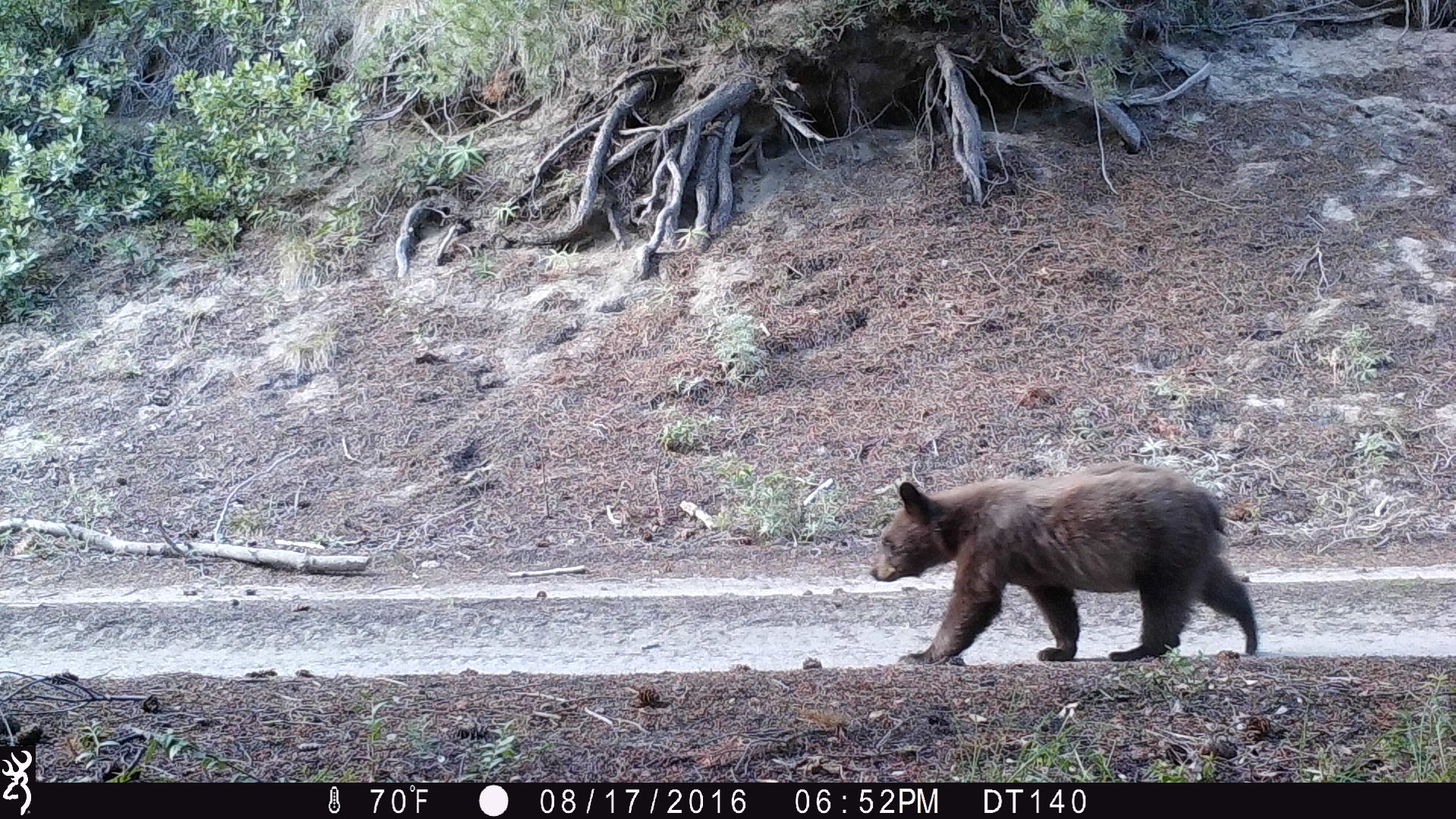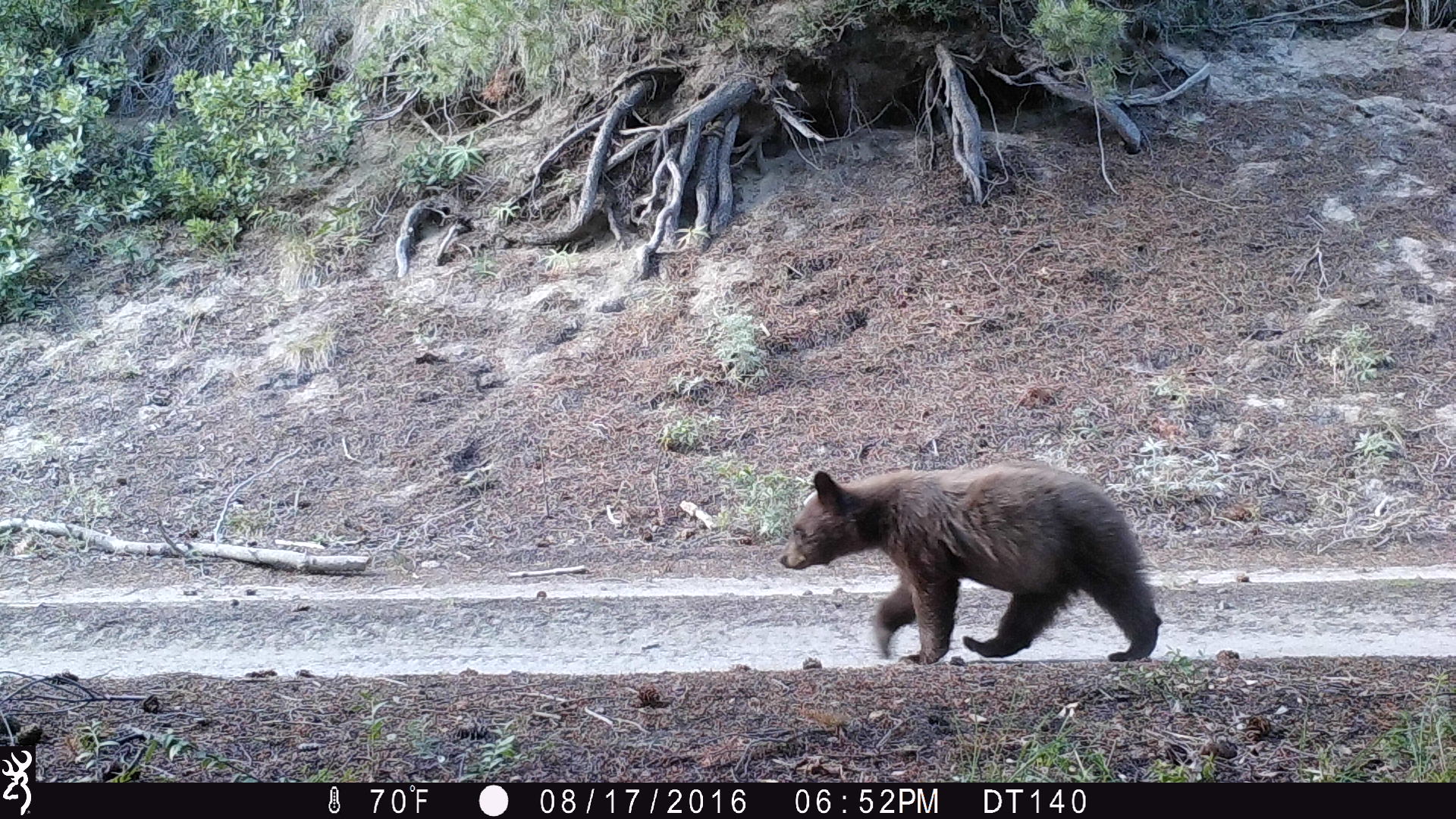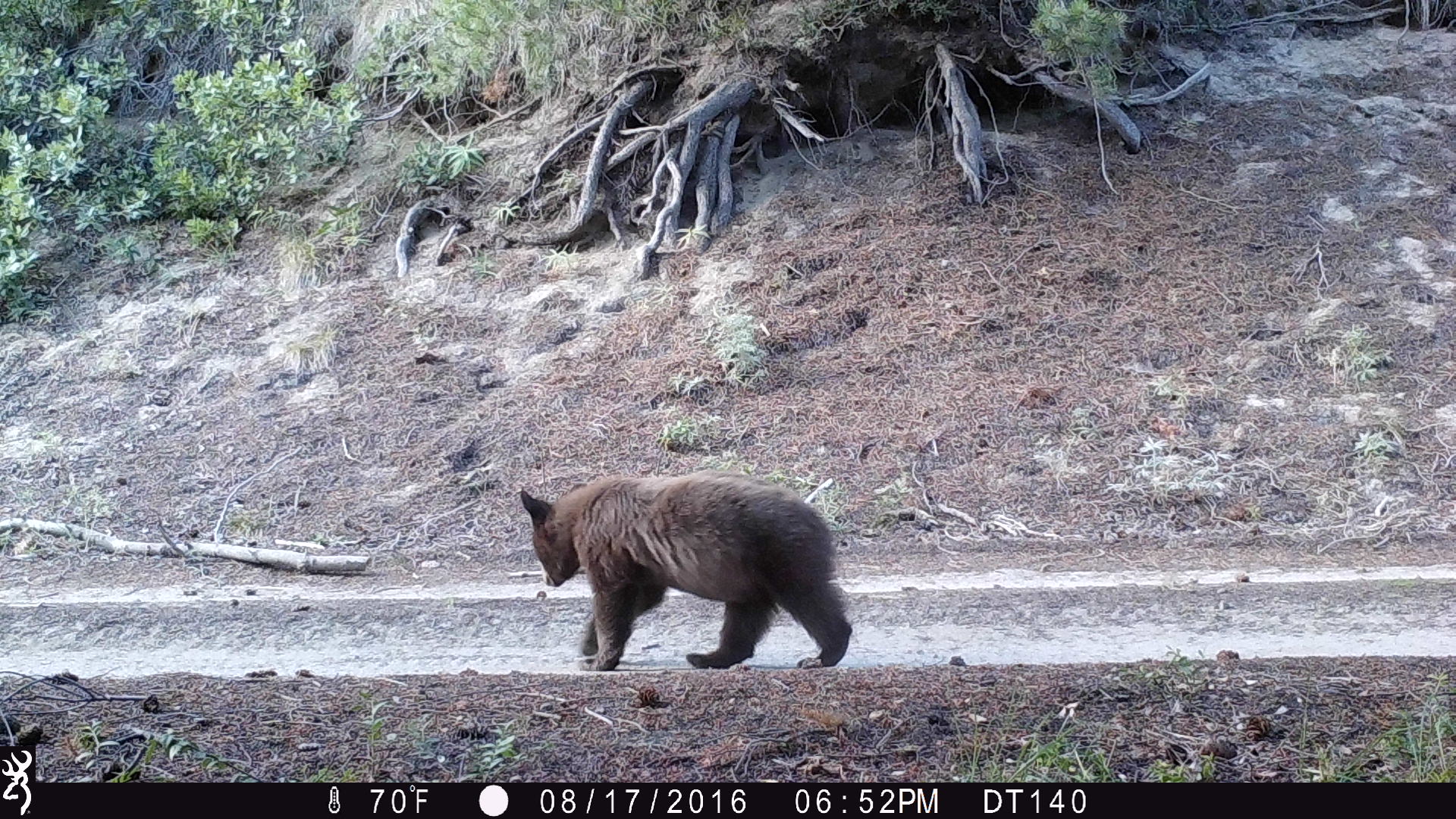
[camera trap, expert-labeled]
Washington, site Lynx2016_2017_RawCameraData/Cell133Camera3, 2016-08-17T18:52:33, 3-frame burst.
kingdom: Animalia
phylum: Chordata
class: Mammalia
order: Carnivora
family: Ursidae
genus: Ursus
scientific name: Ursus americanus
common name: american black bear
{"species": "Ursus americanus (american black bear)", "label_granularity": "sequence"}